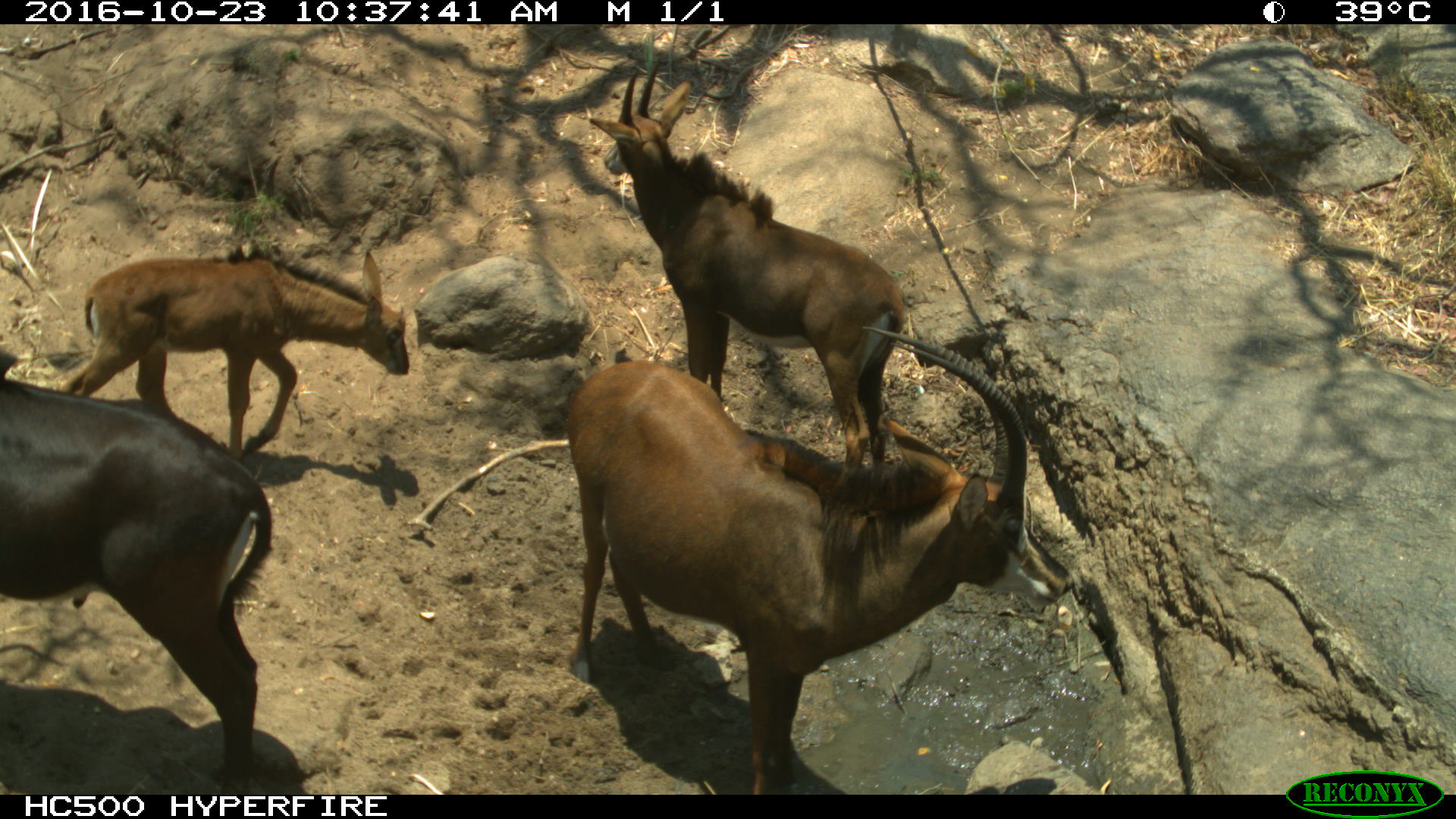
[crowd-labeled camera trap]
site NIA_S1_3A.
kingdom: Animalia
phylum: Chordata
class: Mammalia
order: Artiodactyla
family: Bovidae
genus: Hippotragus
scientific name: Hippotragus niger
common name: sable antelope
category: sable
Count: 4.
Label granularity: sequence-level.